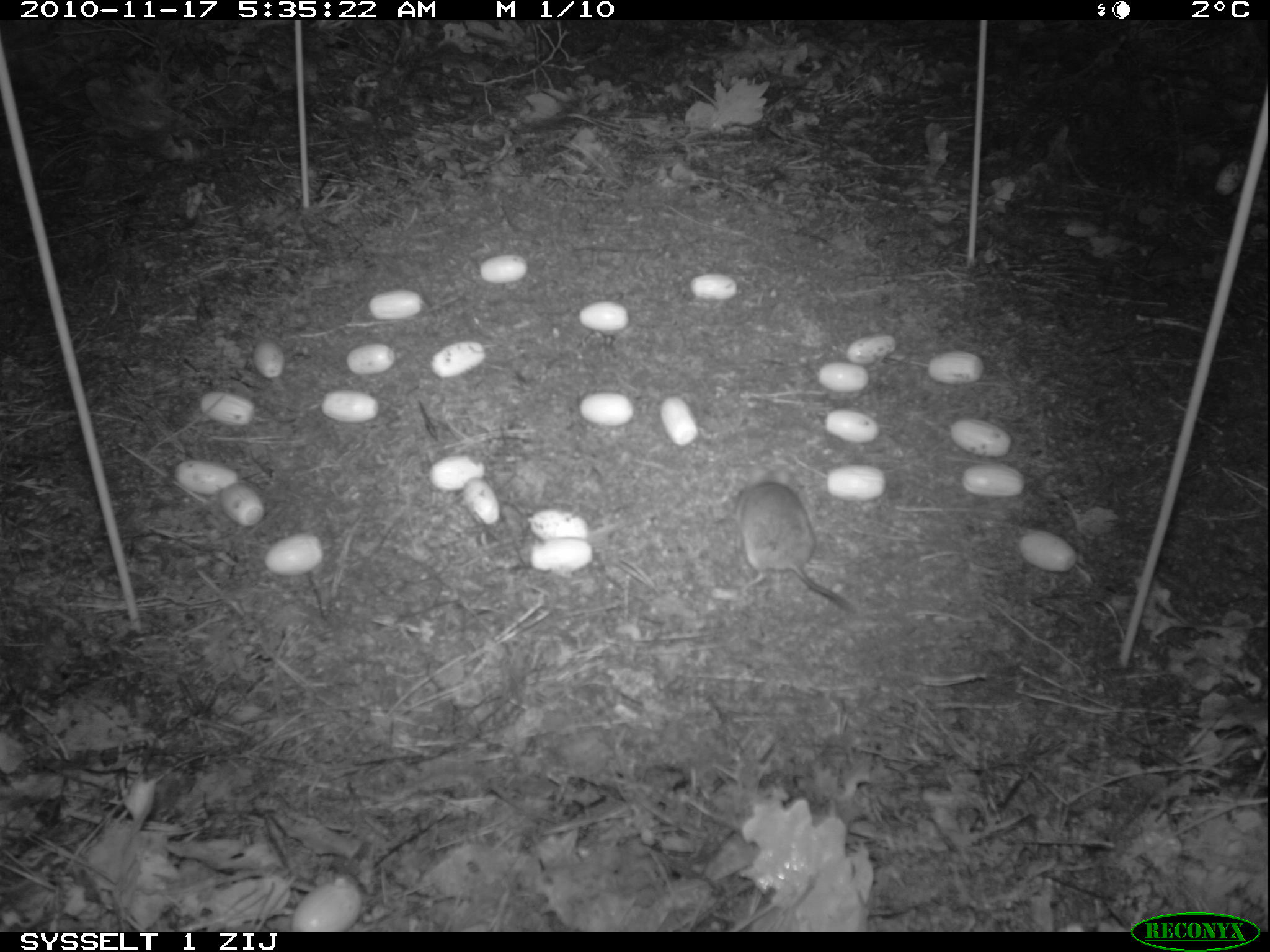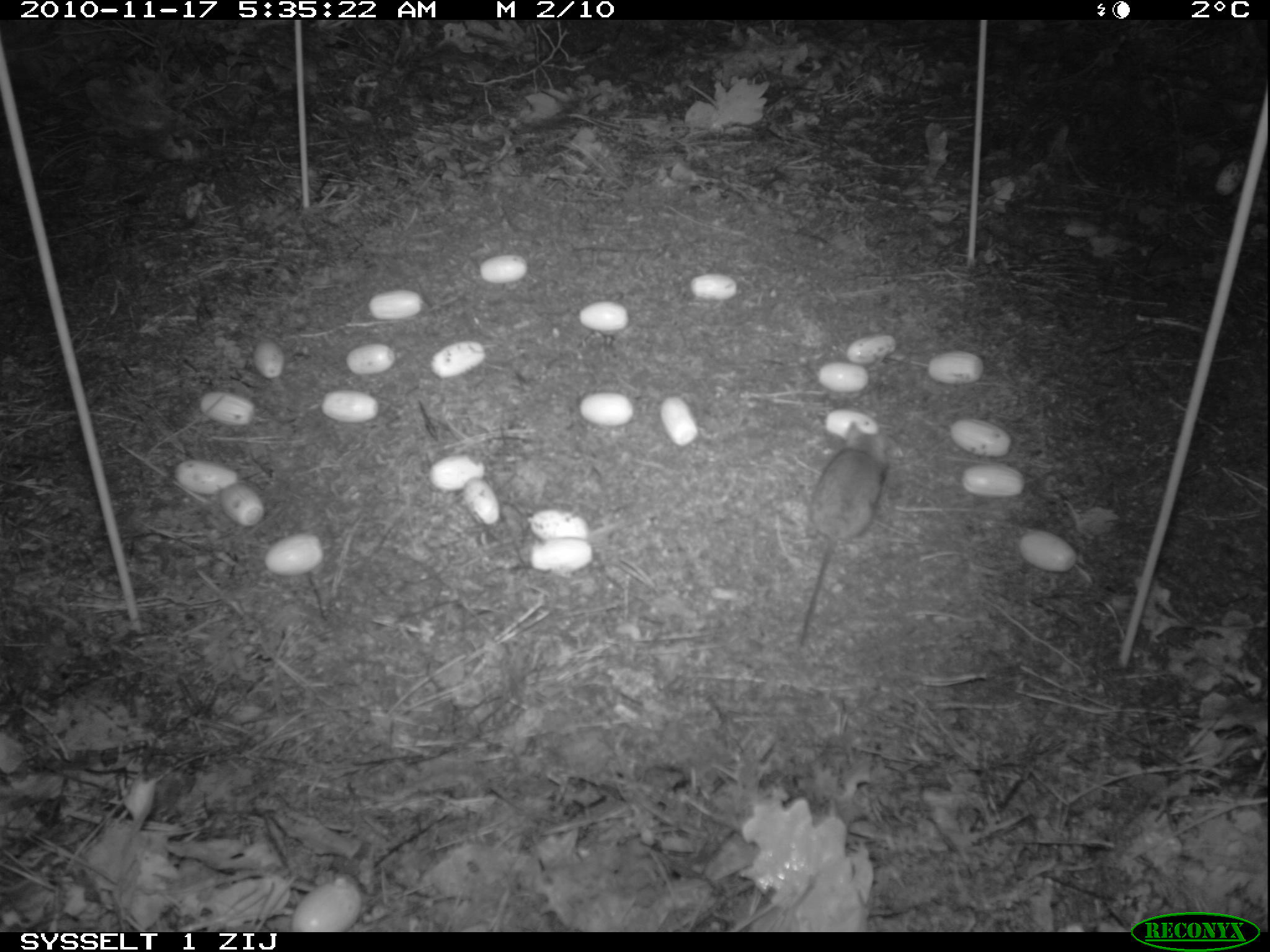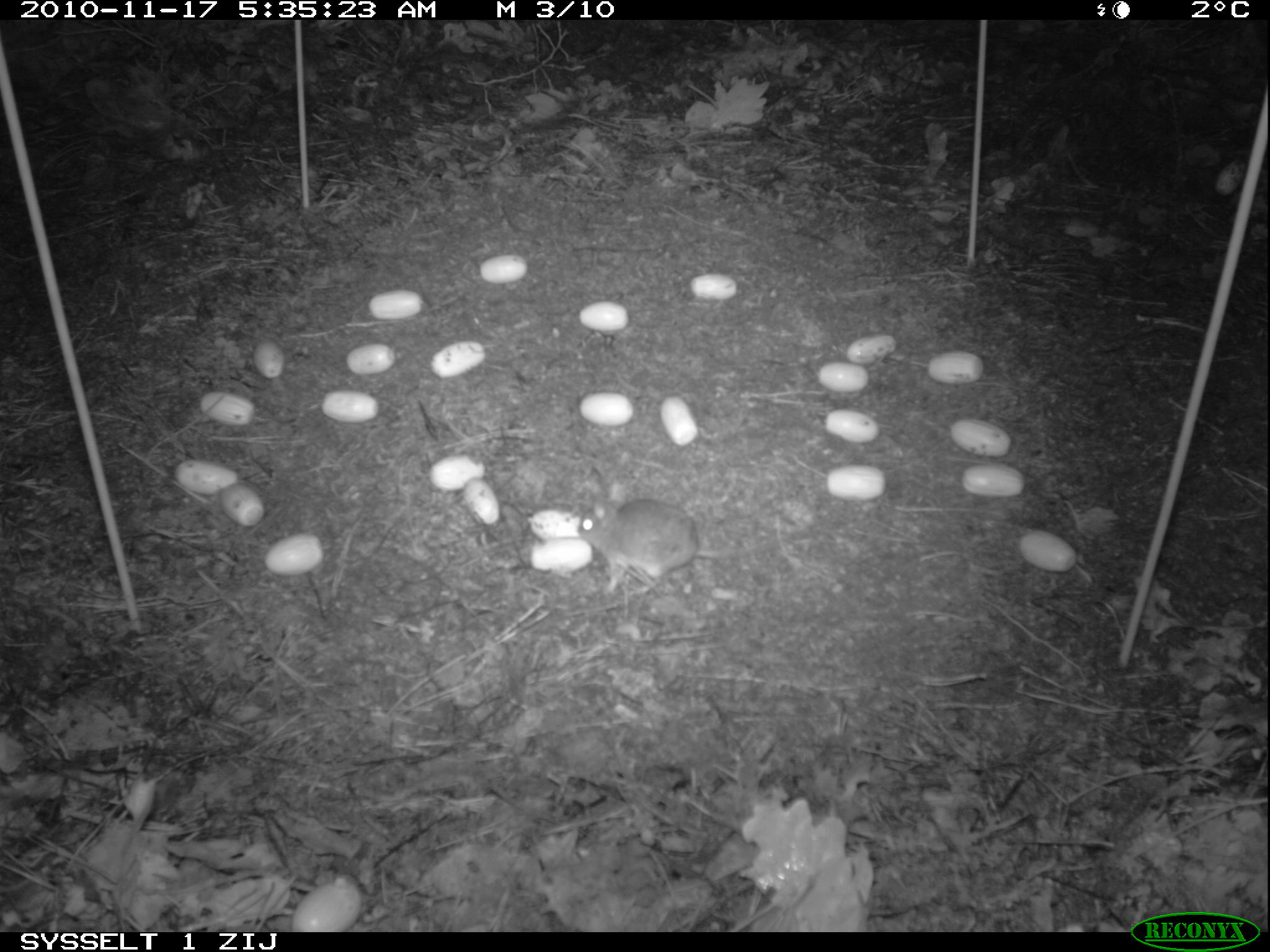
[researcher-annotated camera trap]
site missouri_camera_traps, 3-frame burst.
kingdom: Animalia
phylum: Chordata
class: Mammalia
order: Rodentia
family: Muridae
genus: Apodemus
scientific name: Apodemus sylvaticus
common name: wood mouse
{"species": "wood mouse (Apodemus sylvaticus)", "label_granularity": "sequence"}